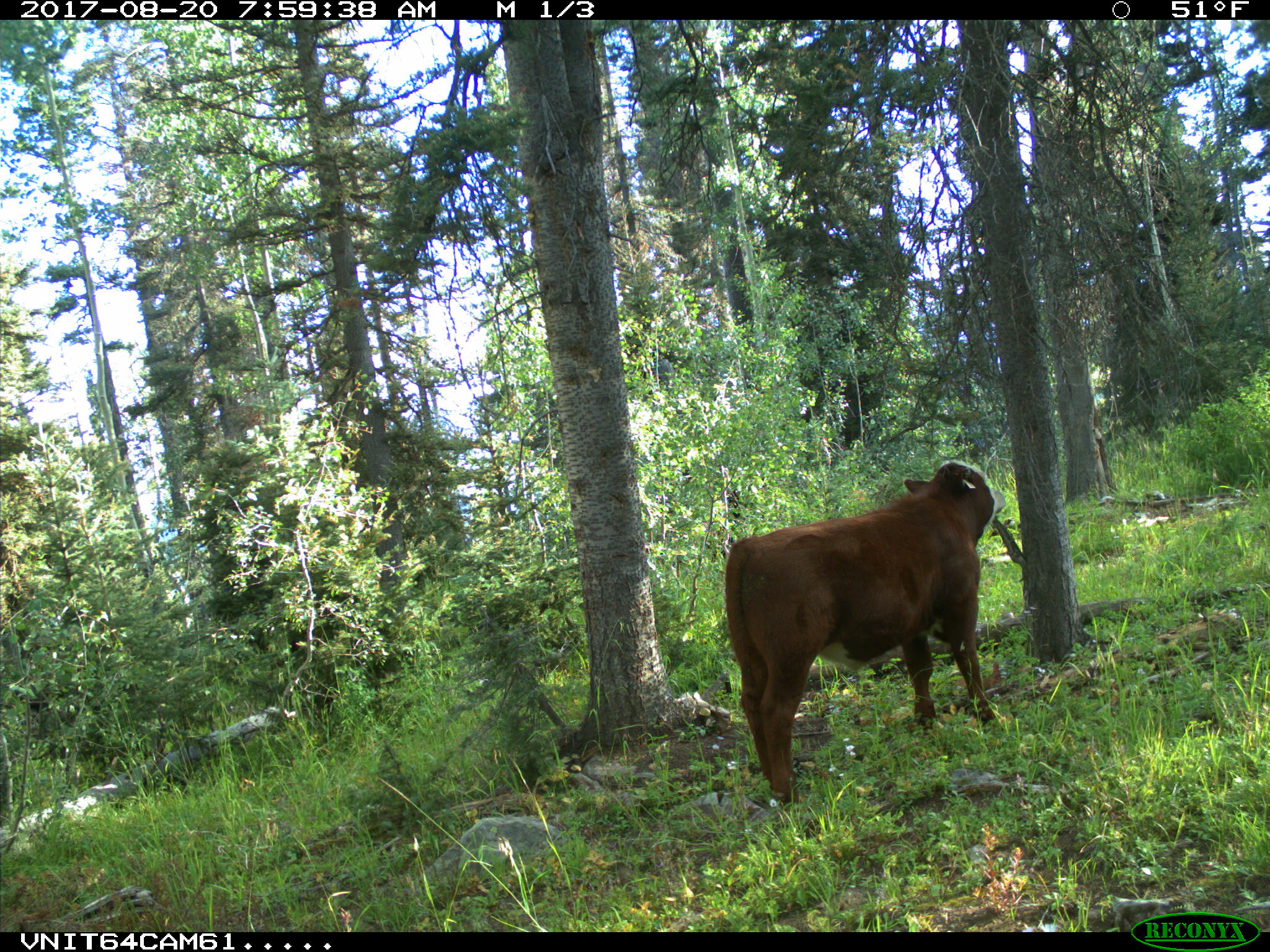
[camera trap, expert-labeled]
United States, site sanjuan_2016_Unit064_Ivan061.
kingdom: Animalia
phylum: Chordata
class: Mammalia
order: Artiodactyla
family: Bovidae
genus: Bos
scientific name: Bos taurus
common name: domestic cow